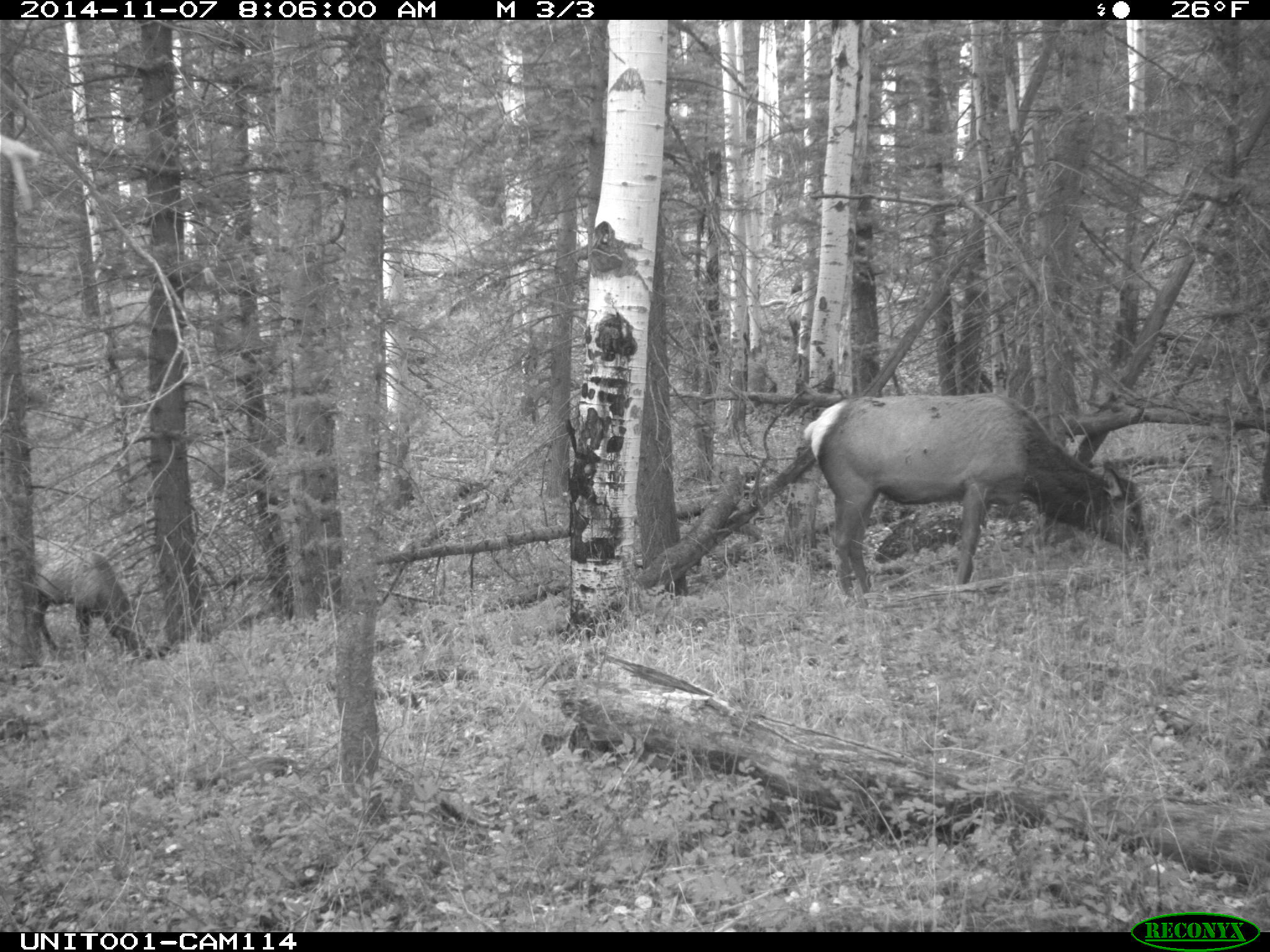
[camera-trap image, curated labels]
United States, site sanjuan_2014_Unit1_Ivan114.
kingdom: Animalia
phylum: Chordata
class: Mammalia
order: Artiodactyla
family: Cervidae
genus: Cervus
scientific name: Cervus elaphus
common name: red deer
Cervus elaphus (red deer).